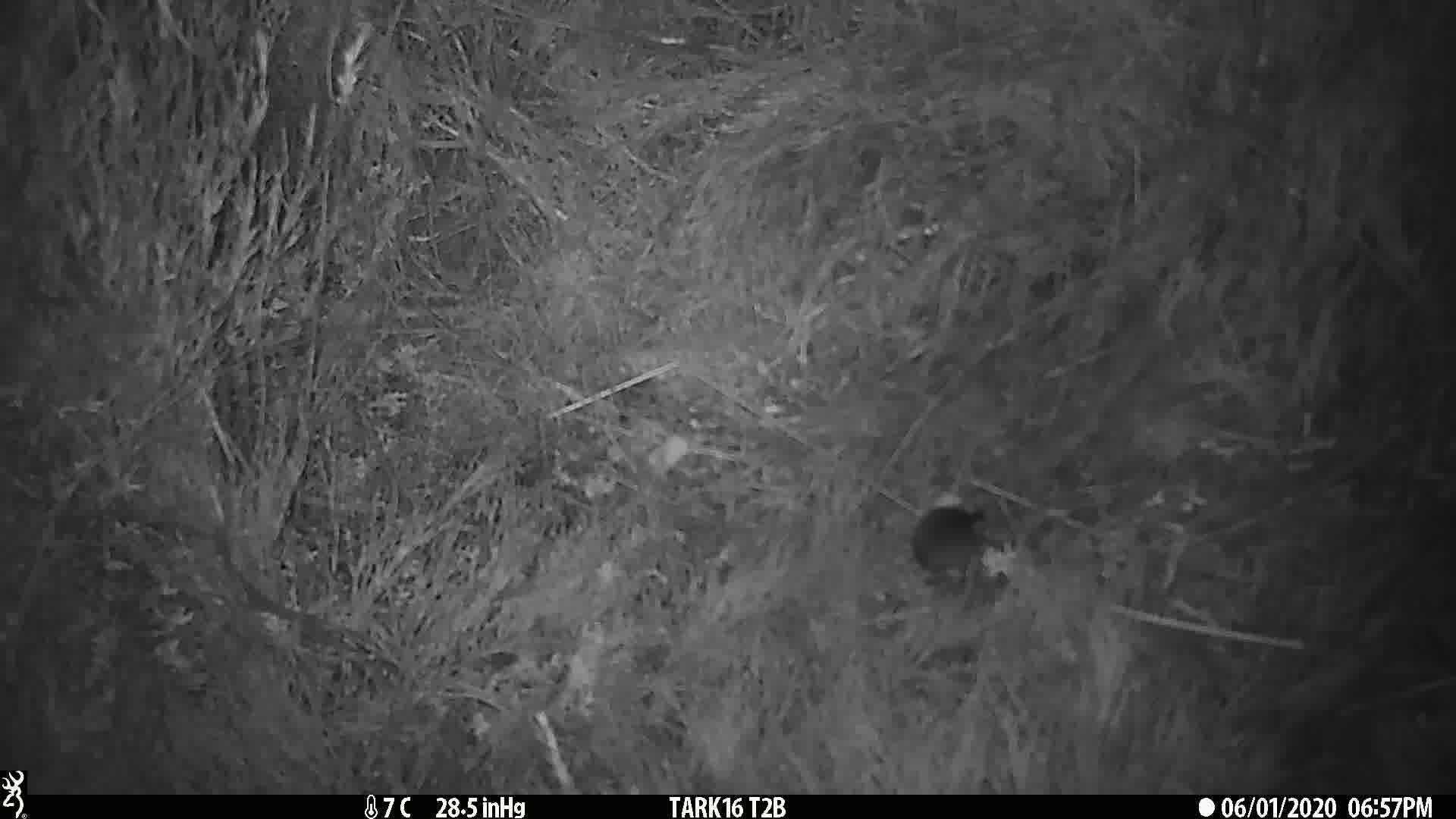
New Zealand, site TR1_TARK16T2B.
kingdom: Animalia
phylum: Chordata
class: Mammalia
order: Rodentia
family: Muridae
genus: Mus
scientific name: Mus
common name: mouse